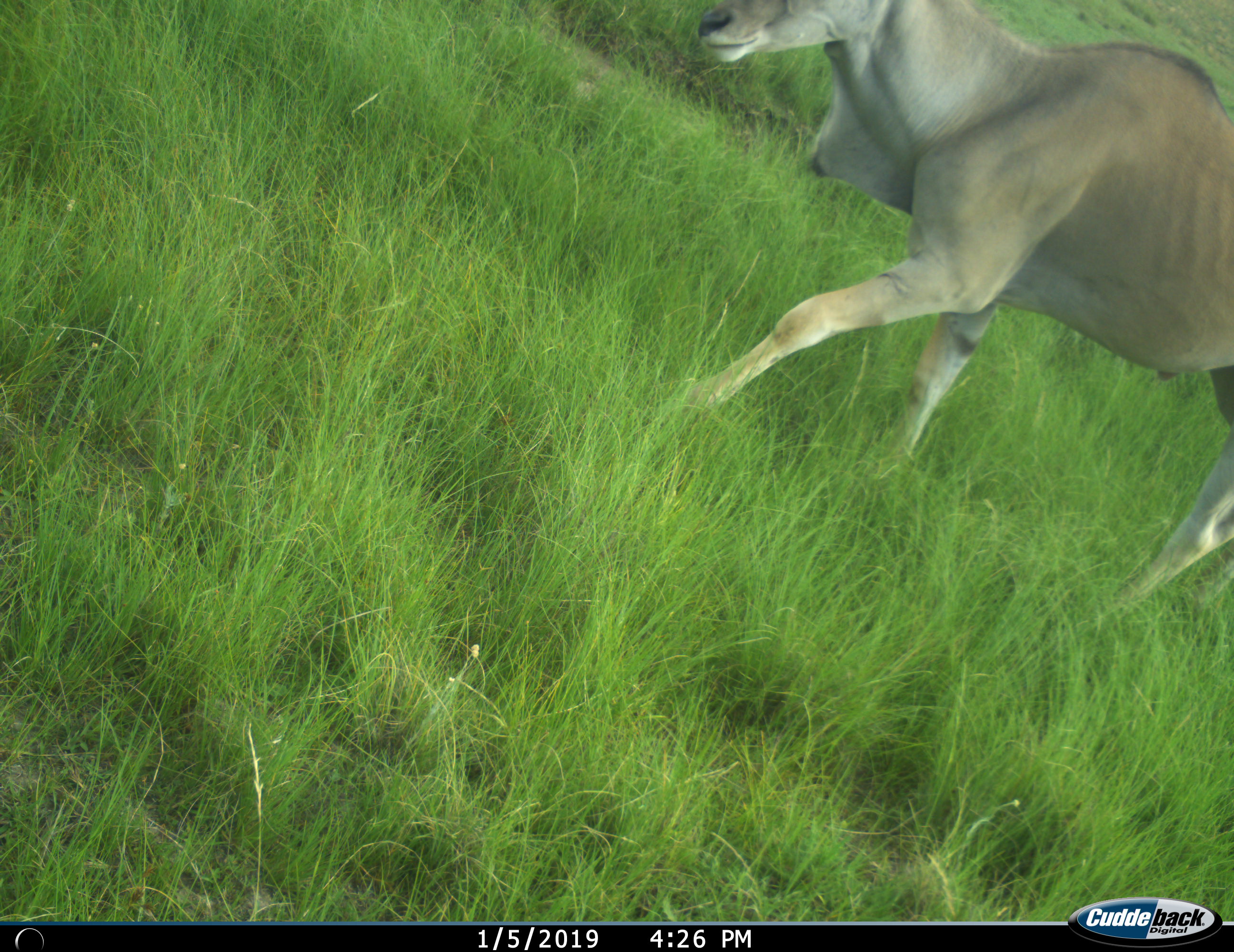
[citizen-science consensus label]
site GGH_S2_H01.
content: unidentified animal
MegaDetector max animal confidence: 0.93